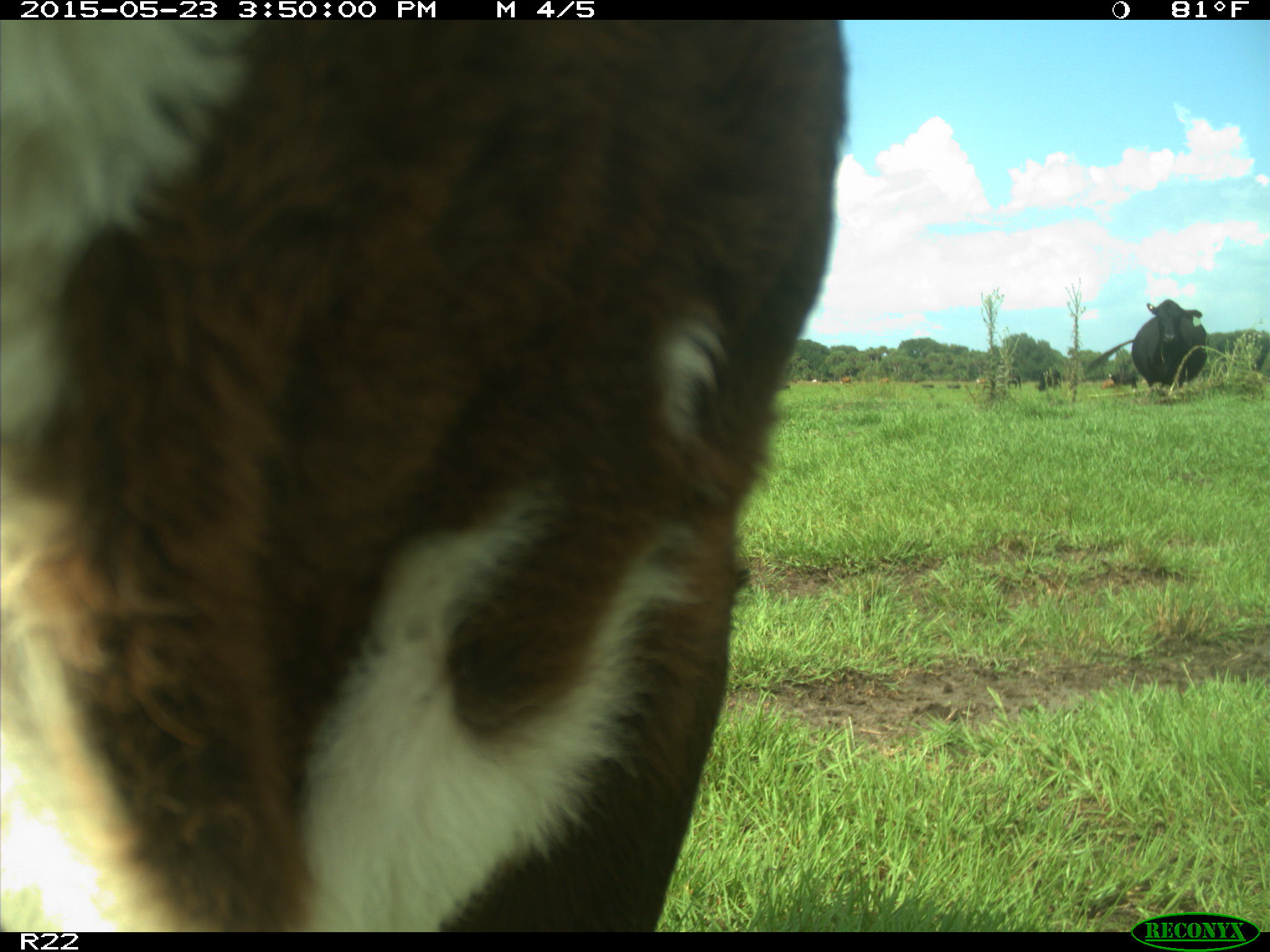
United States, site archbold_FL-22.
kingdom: Animalia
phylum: Chordata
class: Mammalia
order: Artiodactyla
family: Bovidae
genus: Bos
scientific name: Bos taurus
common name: domestic cow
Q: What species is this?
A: Bos taurus (domestic cow).